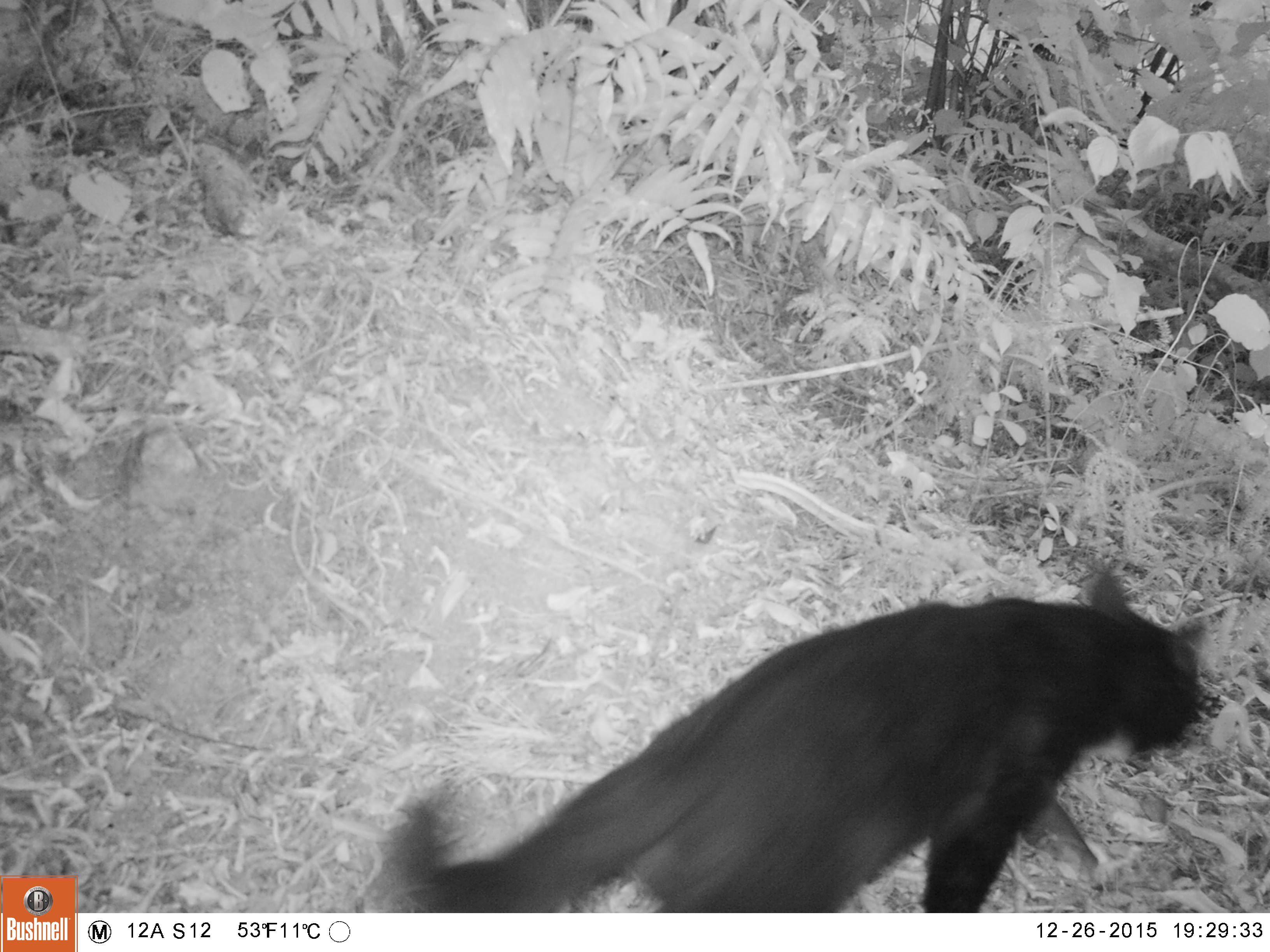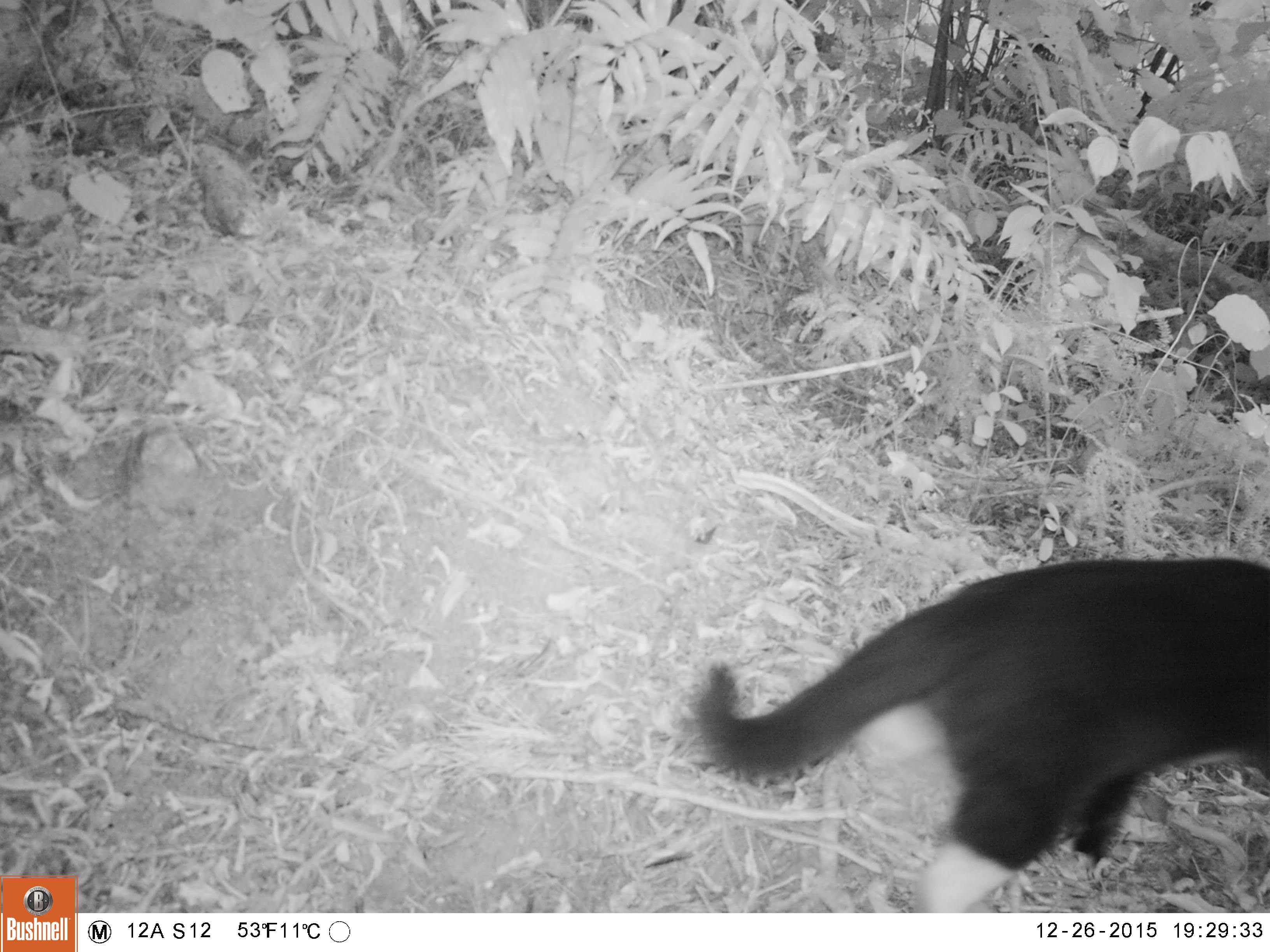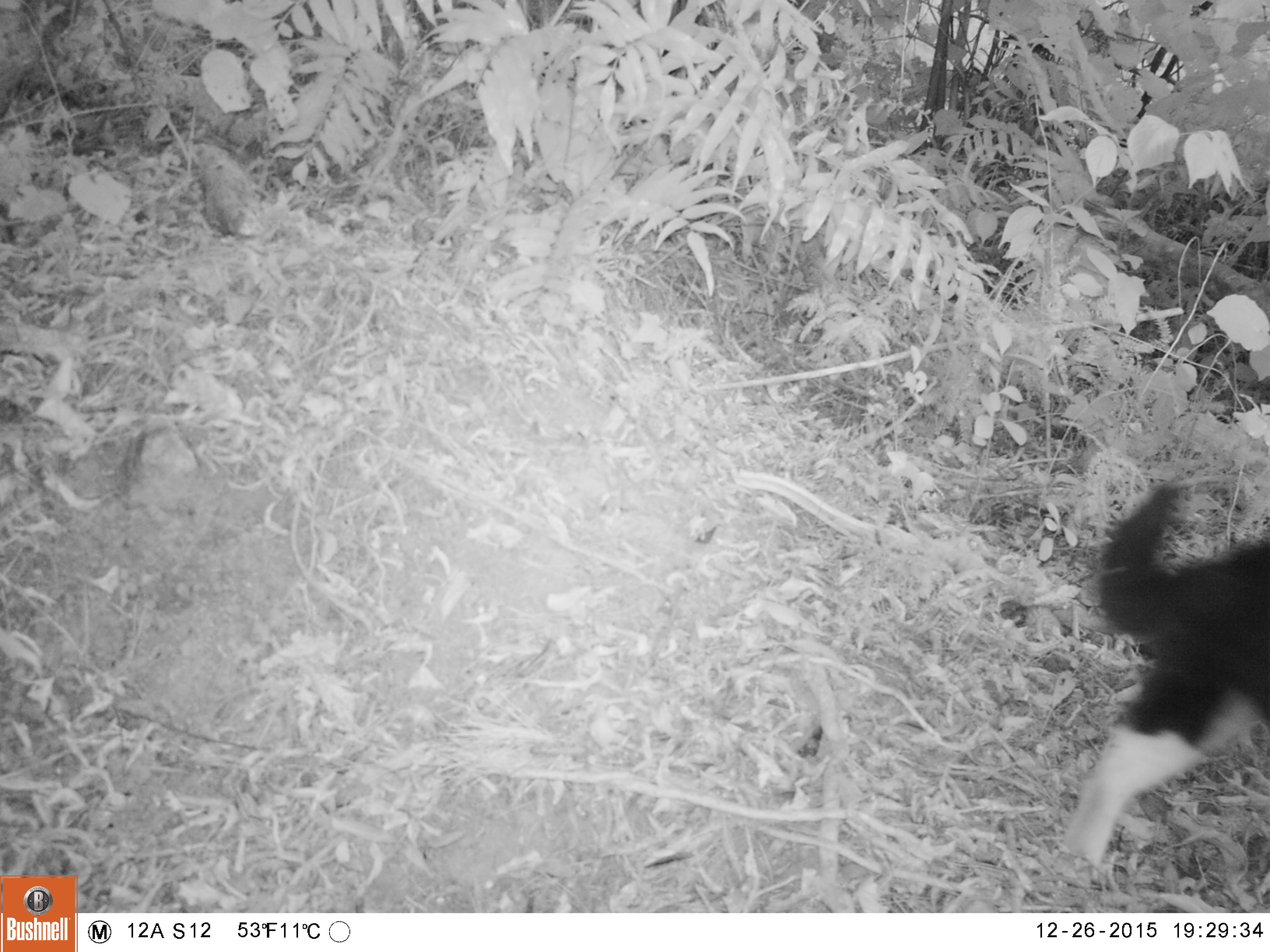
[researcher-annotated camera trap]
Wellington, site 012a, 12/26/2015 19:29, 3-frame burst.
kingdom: Animalia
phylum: Chordata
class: Mammalia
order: Carnivora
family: Felidae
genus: Felis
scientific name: Felis catus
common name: cat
Cat (Felis catus).